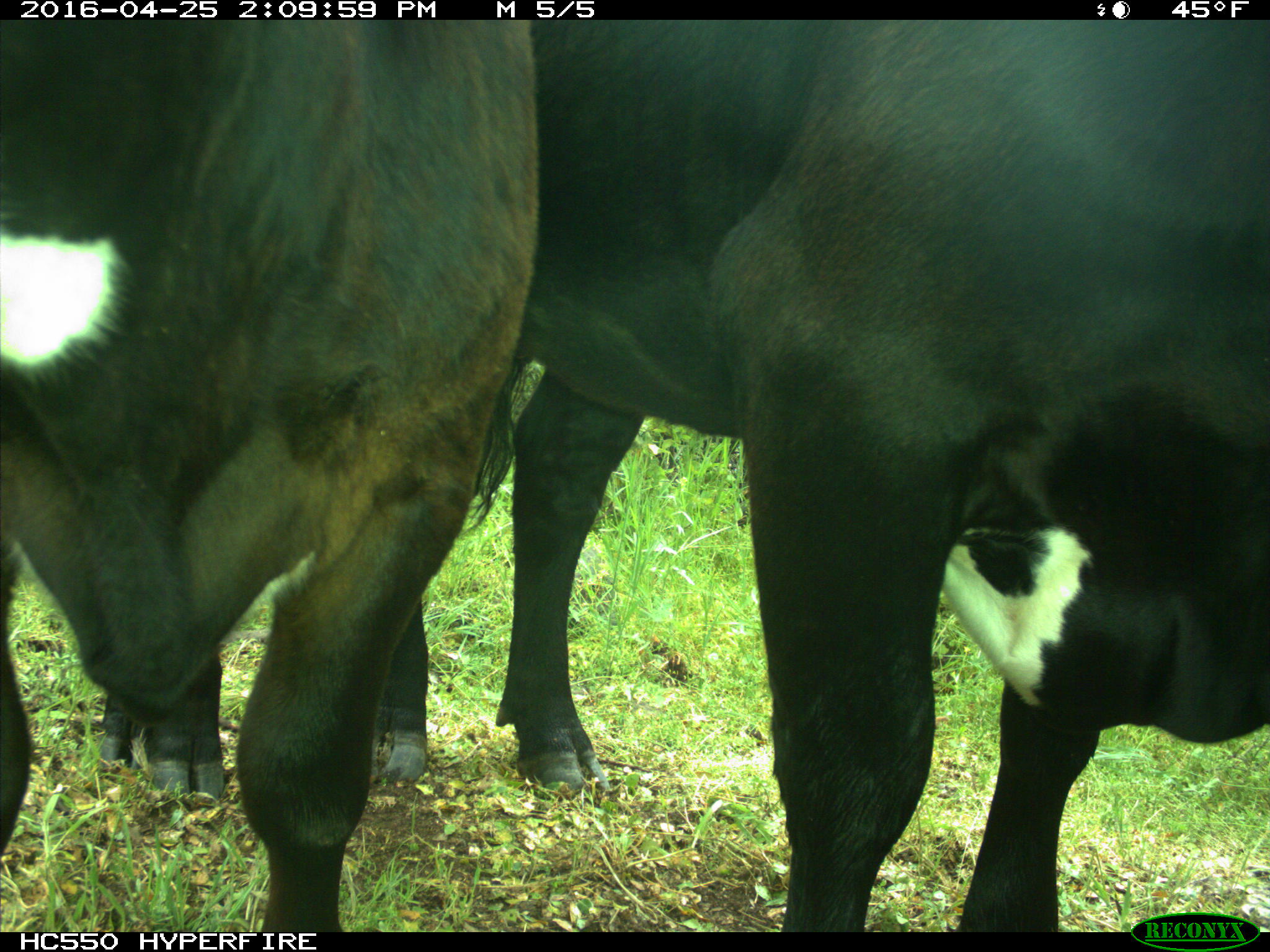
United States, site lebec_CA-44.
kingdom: Animalia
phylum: Chordata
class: Mammalia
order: Artiodactyla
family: Bovidae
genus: Bos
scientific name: Bos taurus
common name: domestic cow